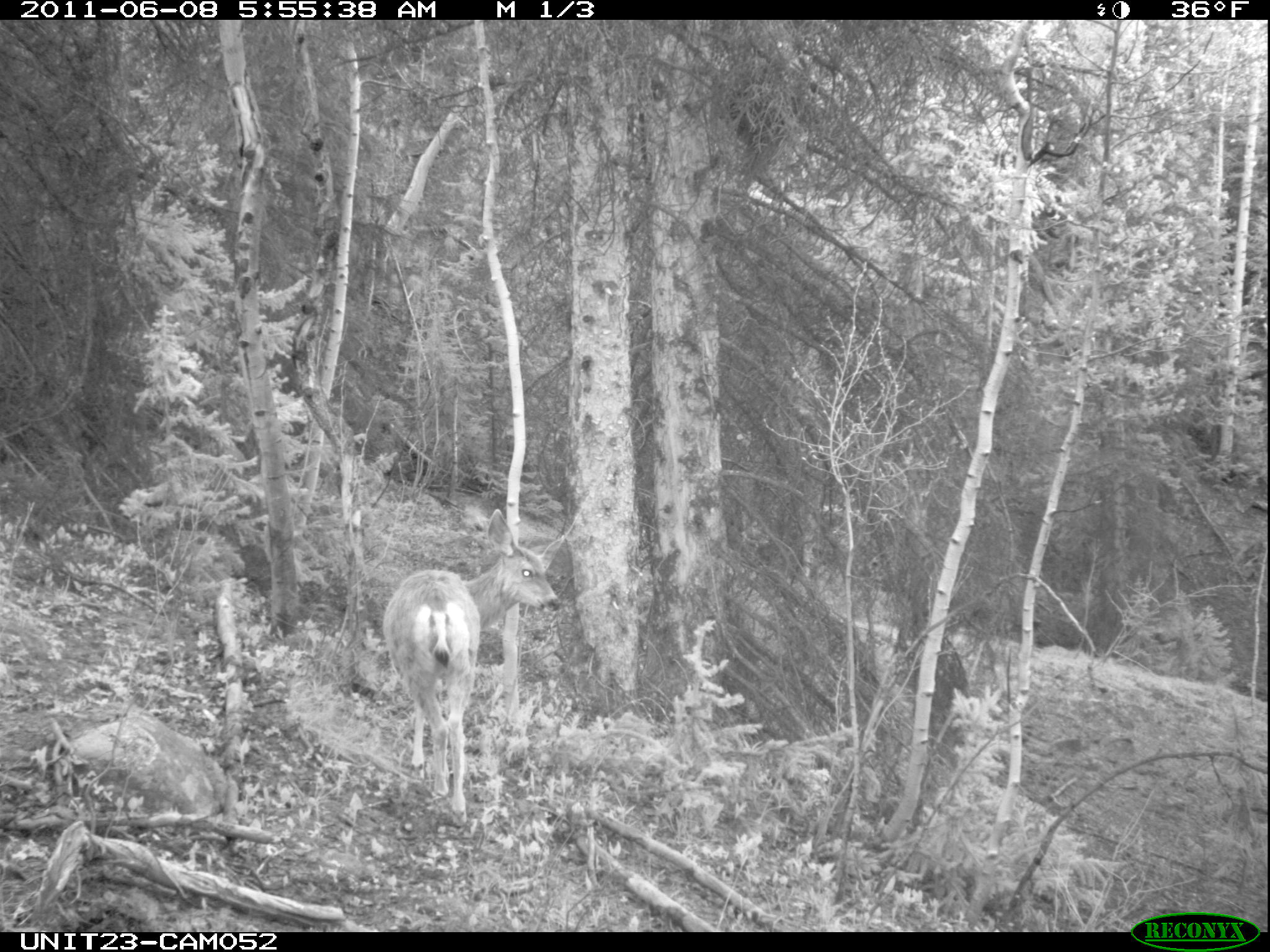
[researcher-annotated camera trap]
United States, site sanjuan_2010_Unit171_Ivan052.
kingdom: Animalia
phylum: Chordata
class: Mammalia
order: Artiodactyla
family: Cervidae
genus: Odocoileus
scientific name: Odocoileus hemionus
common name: mule deer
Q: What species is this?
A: Odocoileus hemionus (mule deer).